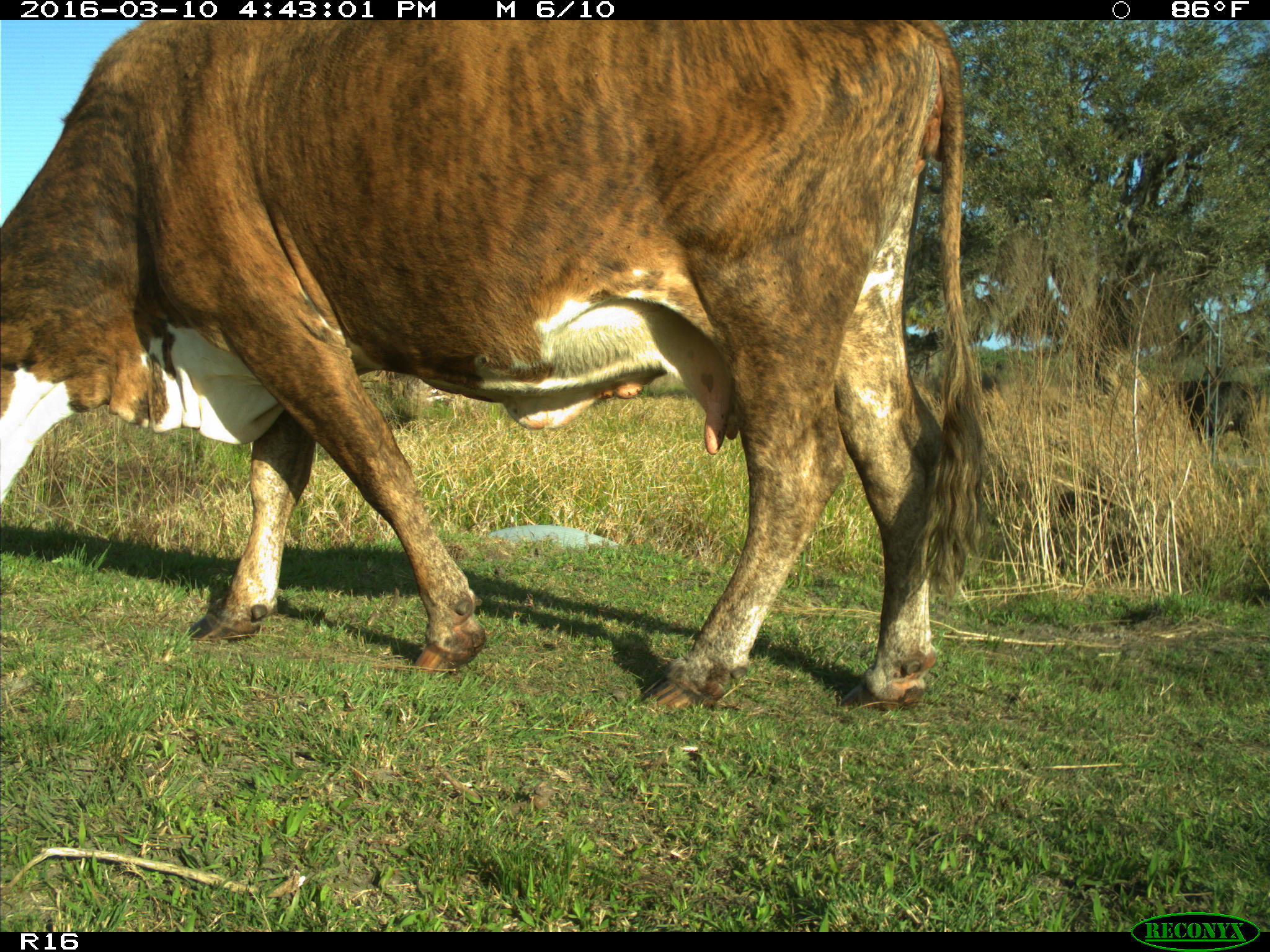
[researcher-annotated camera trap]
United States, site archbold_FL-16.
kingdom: Animalia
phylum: Chordata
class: Mammalia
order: Artiodactyla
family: Bovidae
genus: Bos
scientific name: Bos taurus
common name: domestic cow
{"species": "Bos taurus (domestic cow)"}